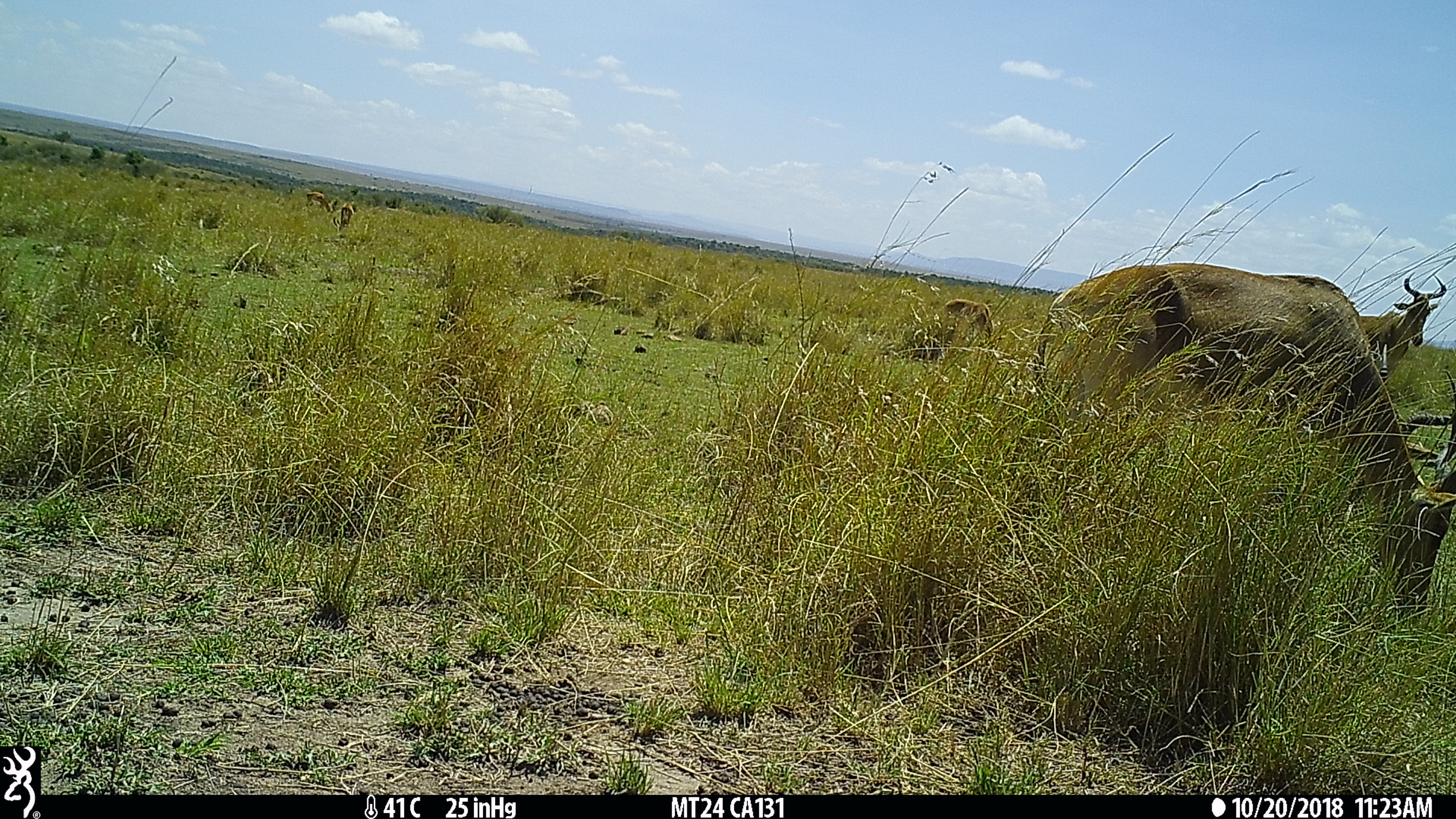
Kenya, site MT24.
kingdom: Animalia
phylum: Chordata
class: Mammalia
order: Artiodactyla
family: Bovidae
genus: Alcelaphus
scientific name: Alcelaphus buselaphus cokii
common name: coke's hartebeest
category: hartebeest cokes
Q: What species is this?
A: Hartebeest cokes (coke's hartebeest) (Alcelaphus buselaphus cokii).